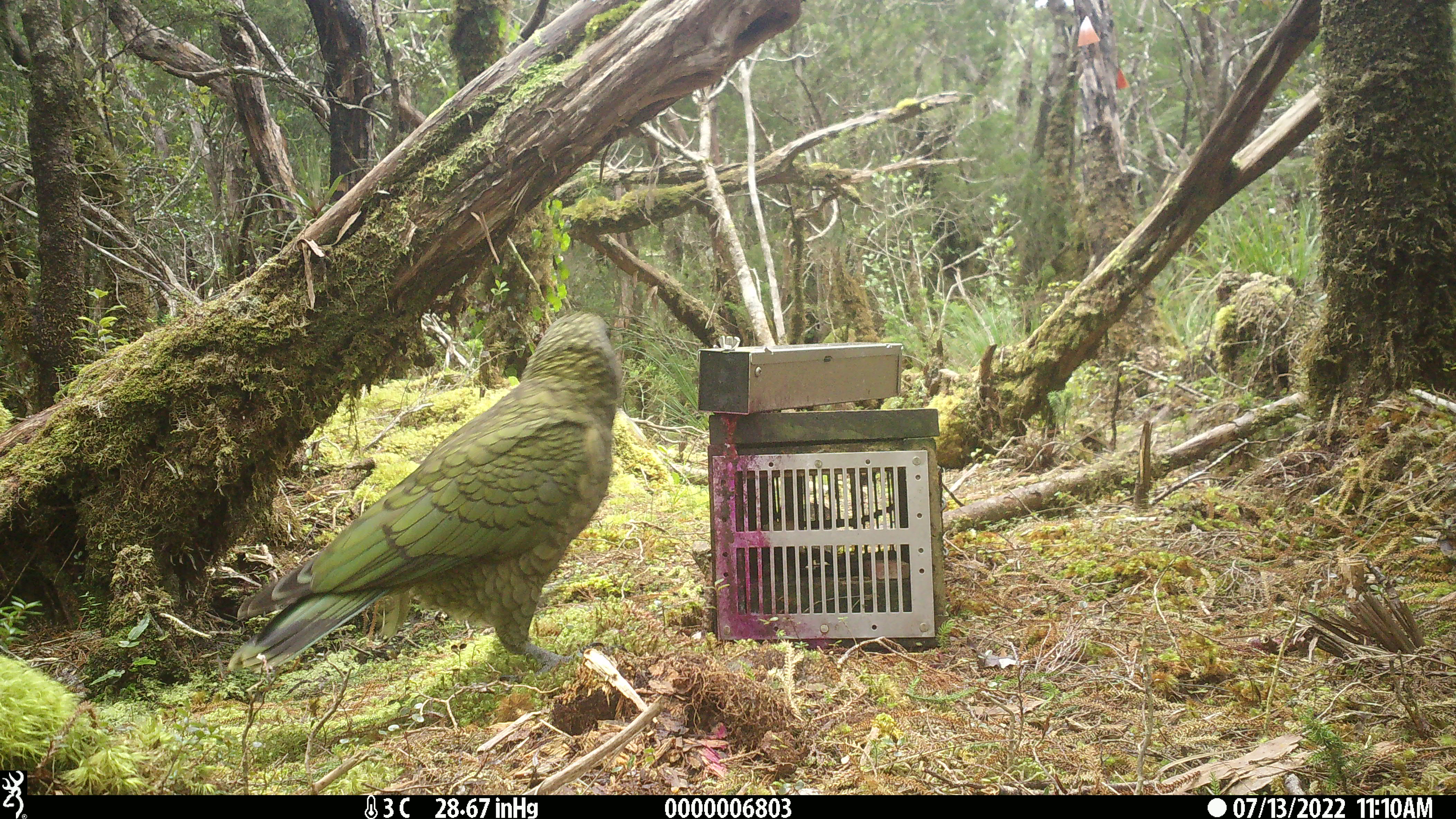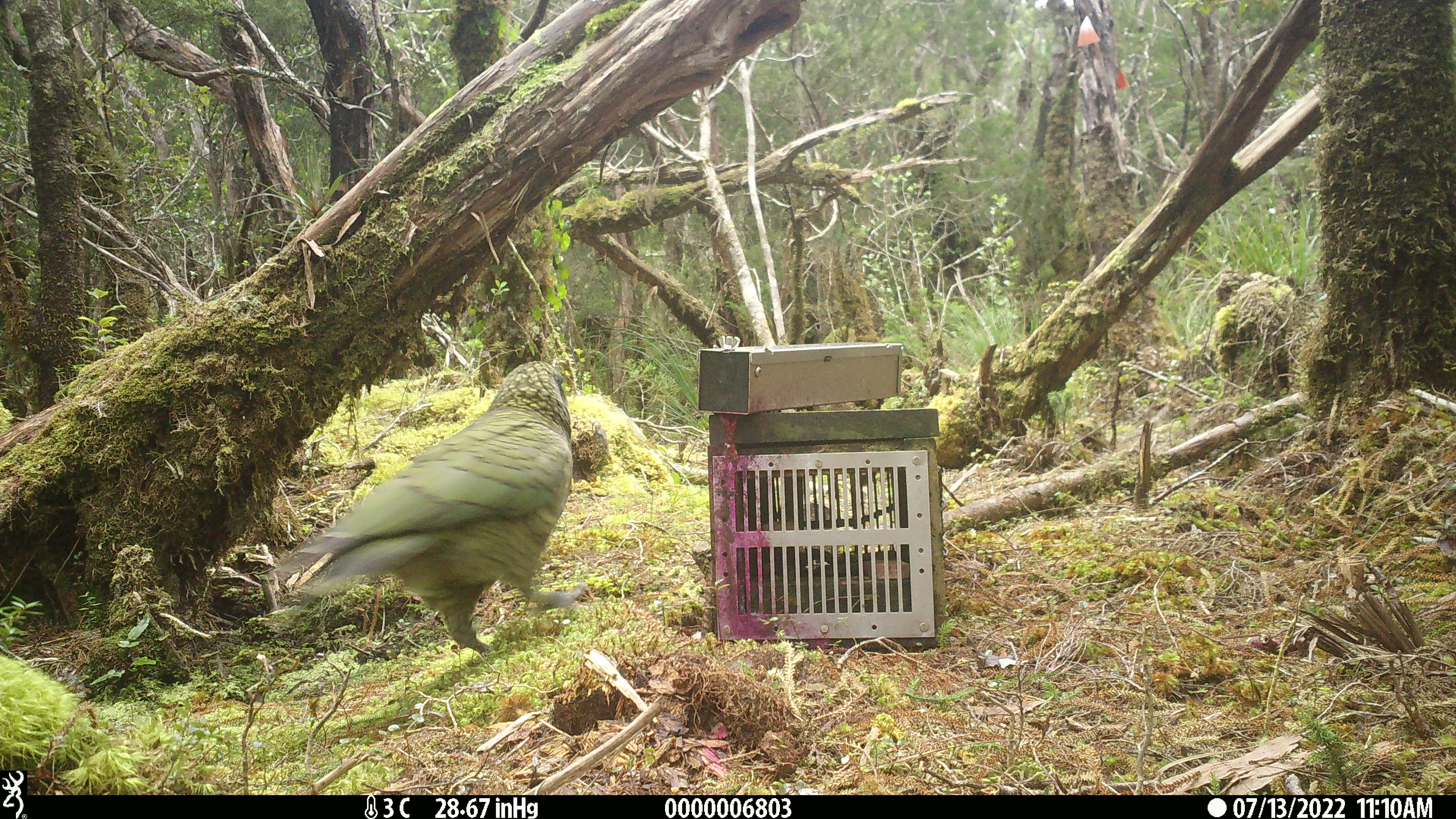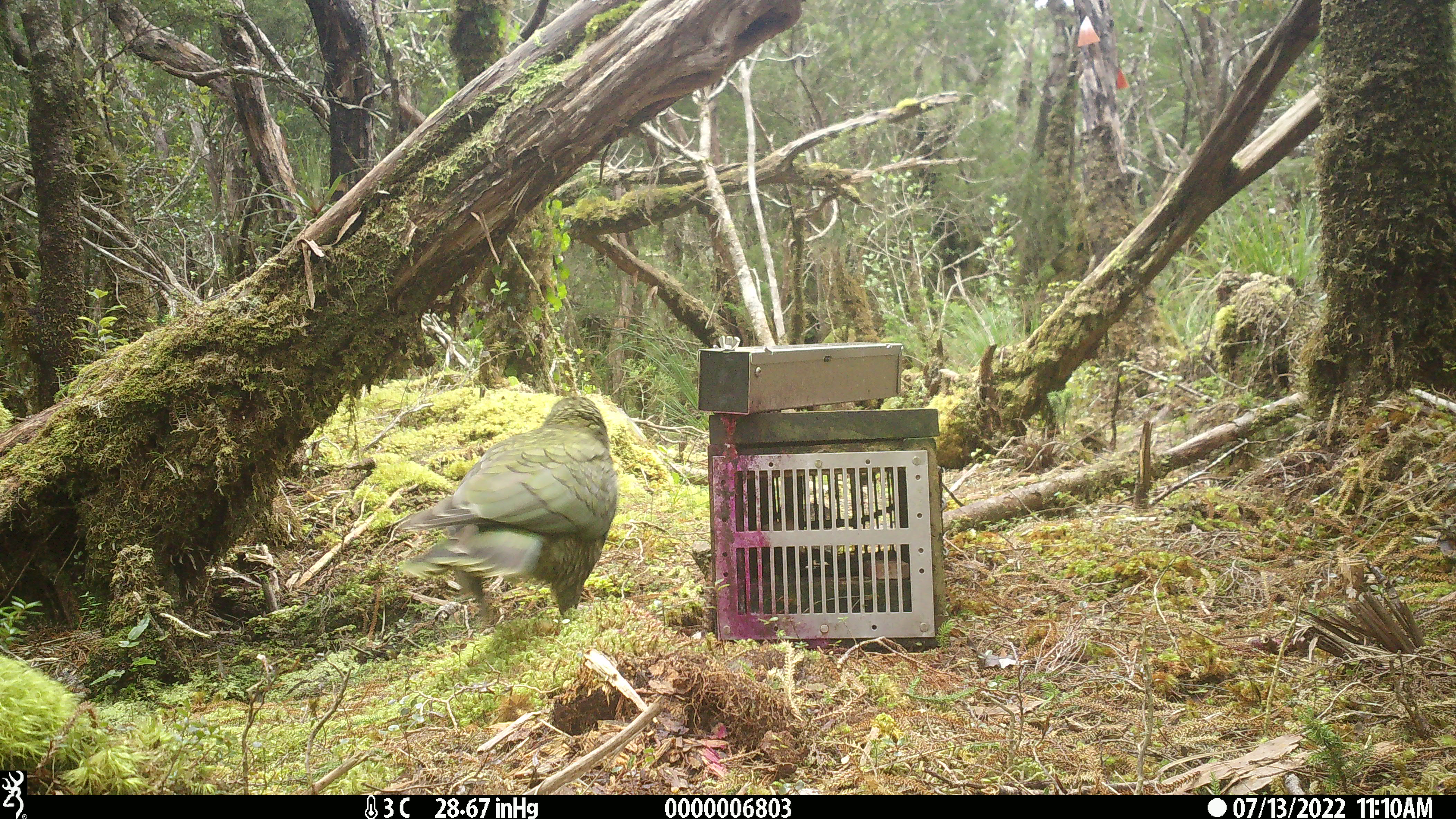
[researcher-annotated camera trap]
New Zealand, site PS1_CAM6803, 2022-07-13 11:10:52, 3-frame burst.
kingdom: Animalia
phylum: Chordata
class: Aves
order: Psittaciformes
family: Strigopidae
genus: Nestor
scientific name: Nestor notabilis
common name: kea